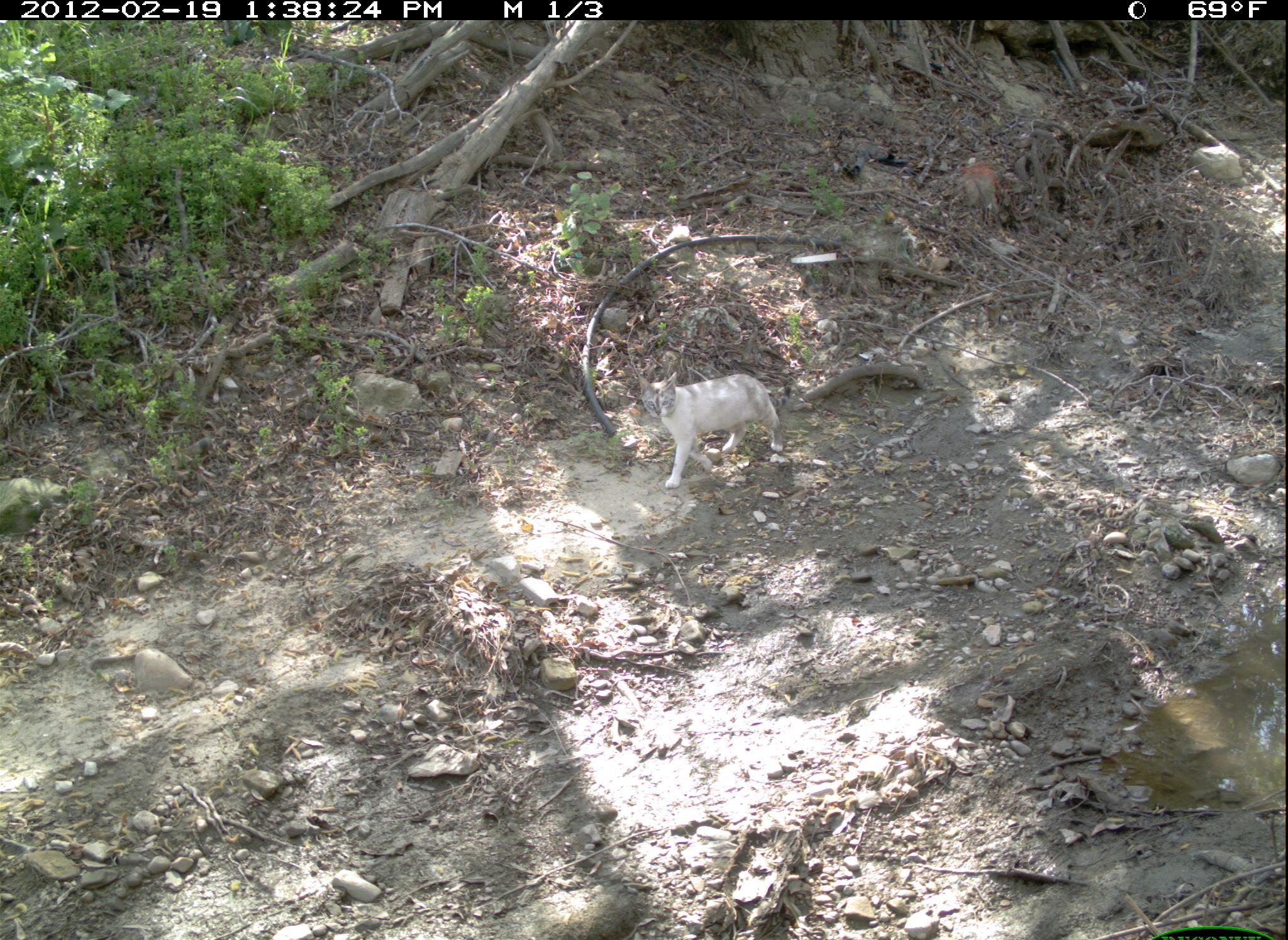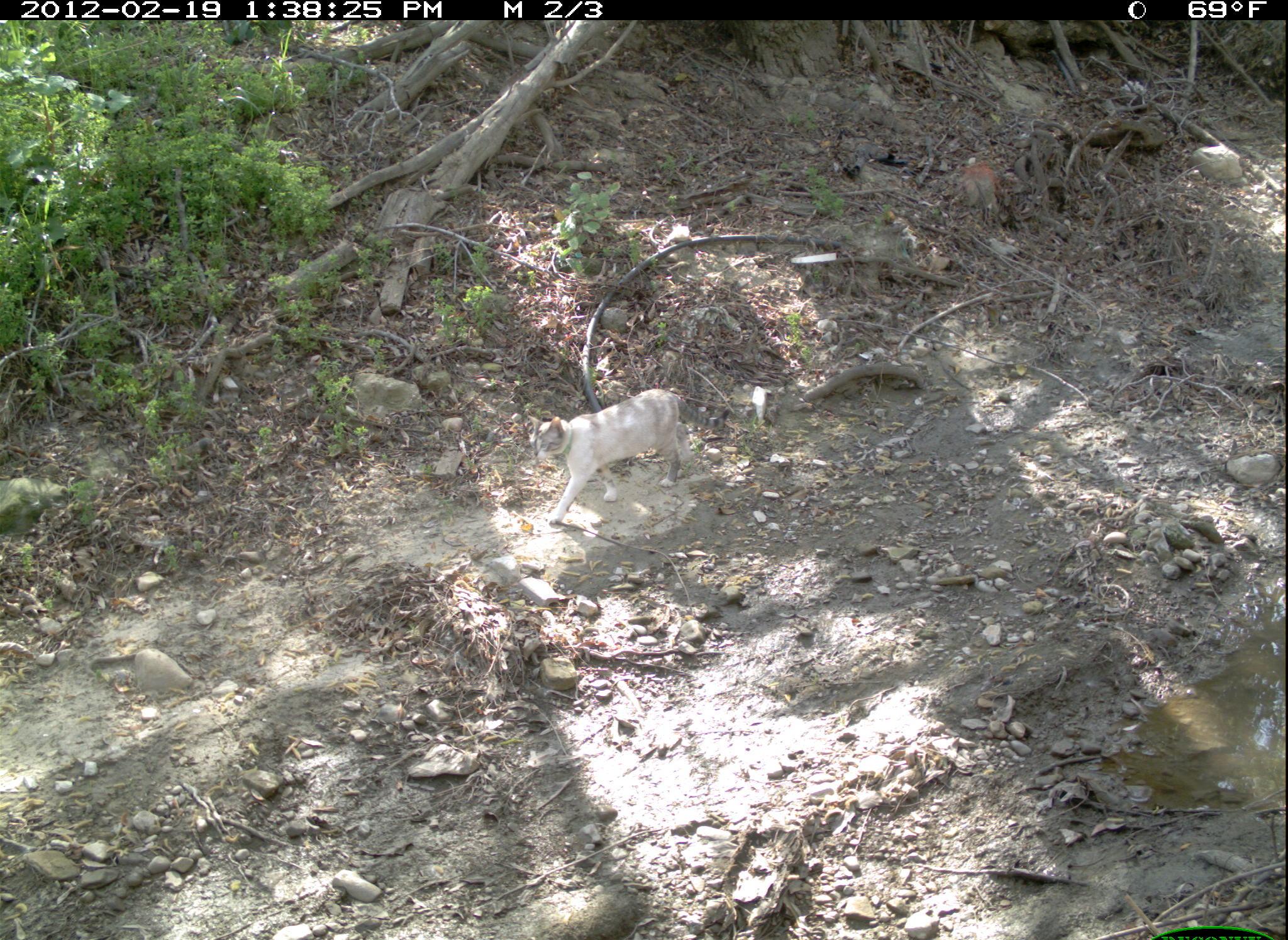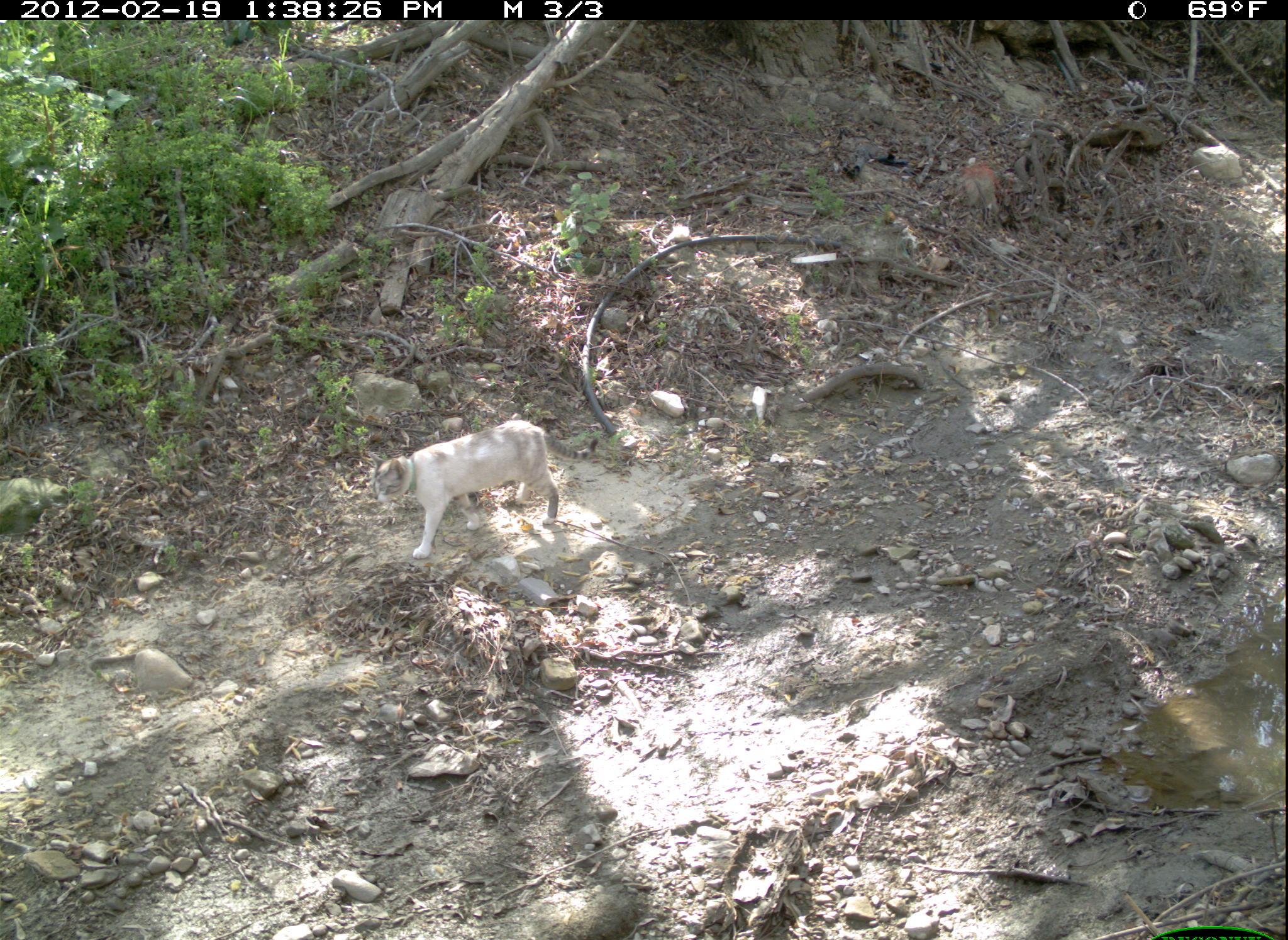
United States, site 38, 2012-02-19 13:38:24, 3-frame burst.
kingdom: Animalia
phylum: Chordata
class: Mammalia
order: Carnivora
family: Felidae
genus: Felis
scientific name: Felis catus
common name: cat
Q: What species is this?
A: Cat (Felis catus).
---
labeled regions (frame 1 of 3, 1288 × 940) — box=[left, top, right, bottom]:
cat: box=[620, 362, 797, 499]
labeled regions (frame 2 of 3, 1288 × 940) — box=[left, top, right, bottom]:
cat: box=[522, 380, 734, 532]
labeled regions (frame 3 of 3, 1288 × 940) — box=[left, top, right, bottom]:
cat: box=[354, 408, 576, 575]